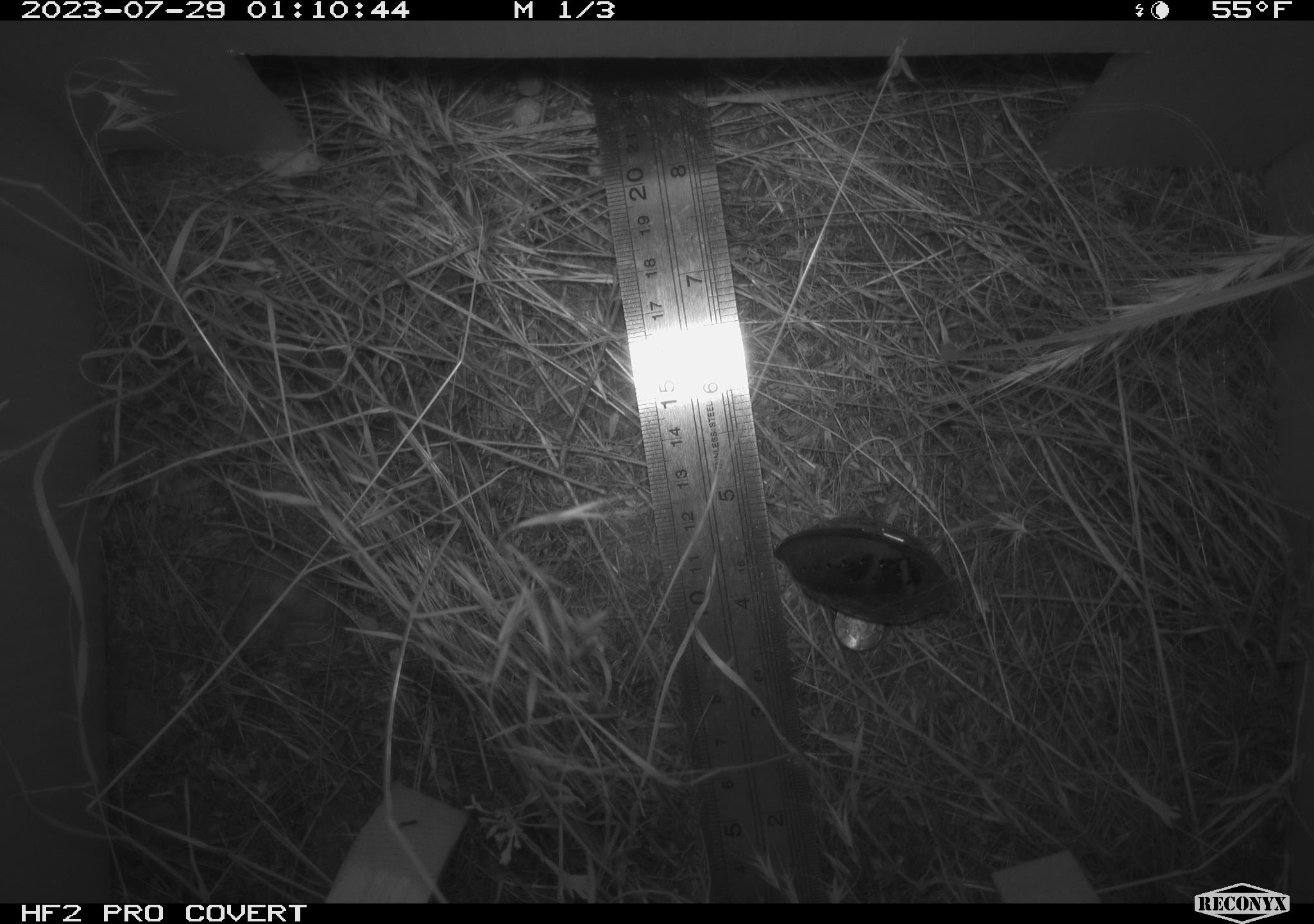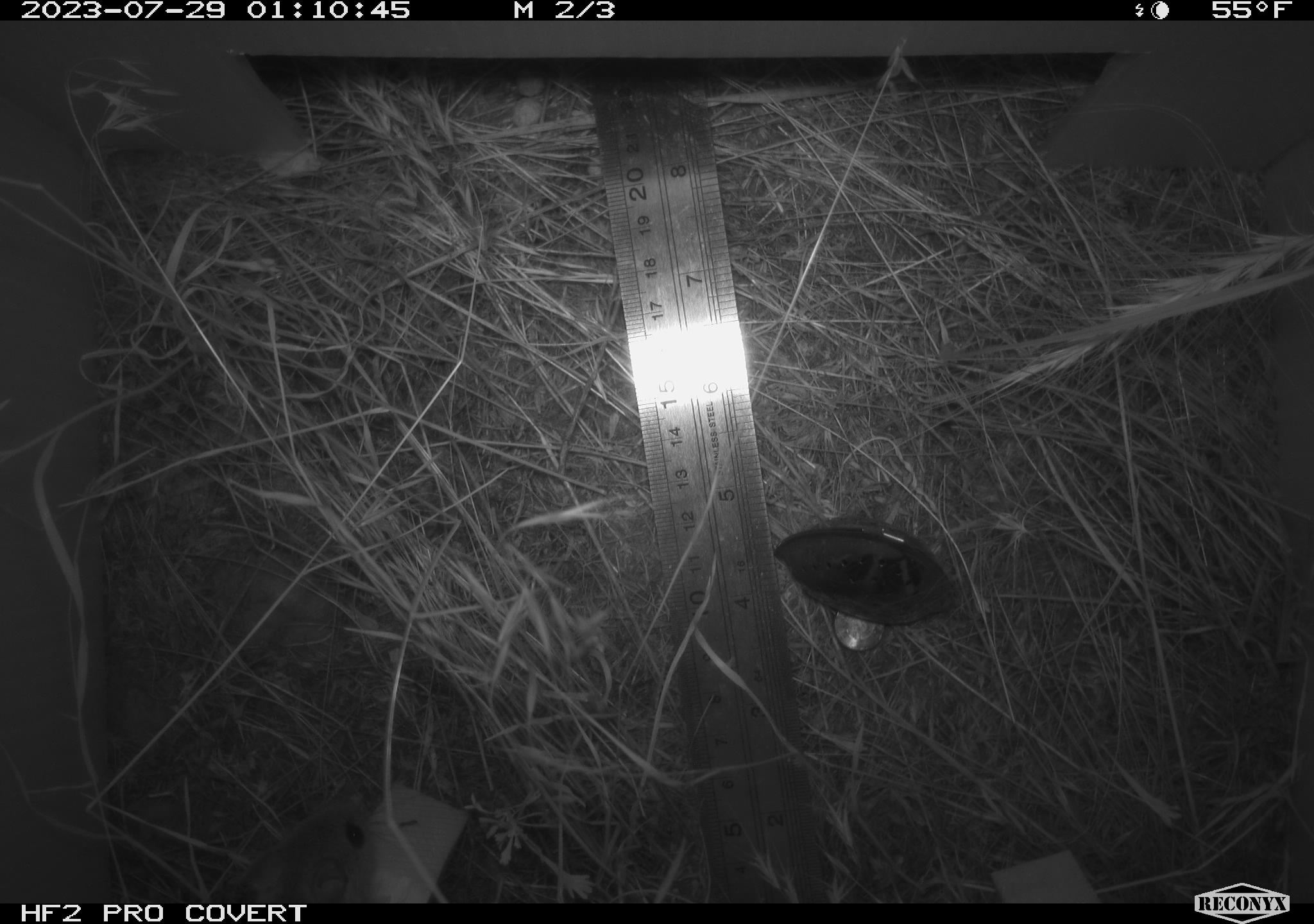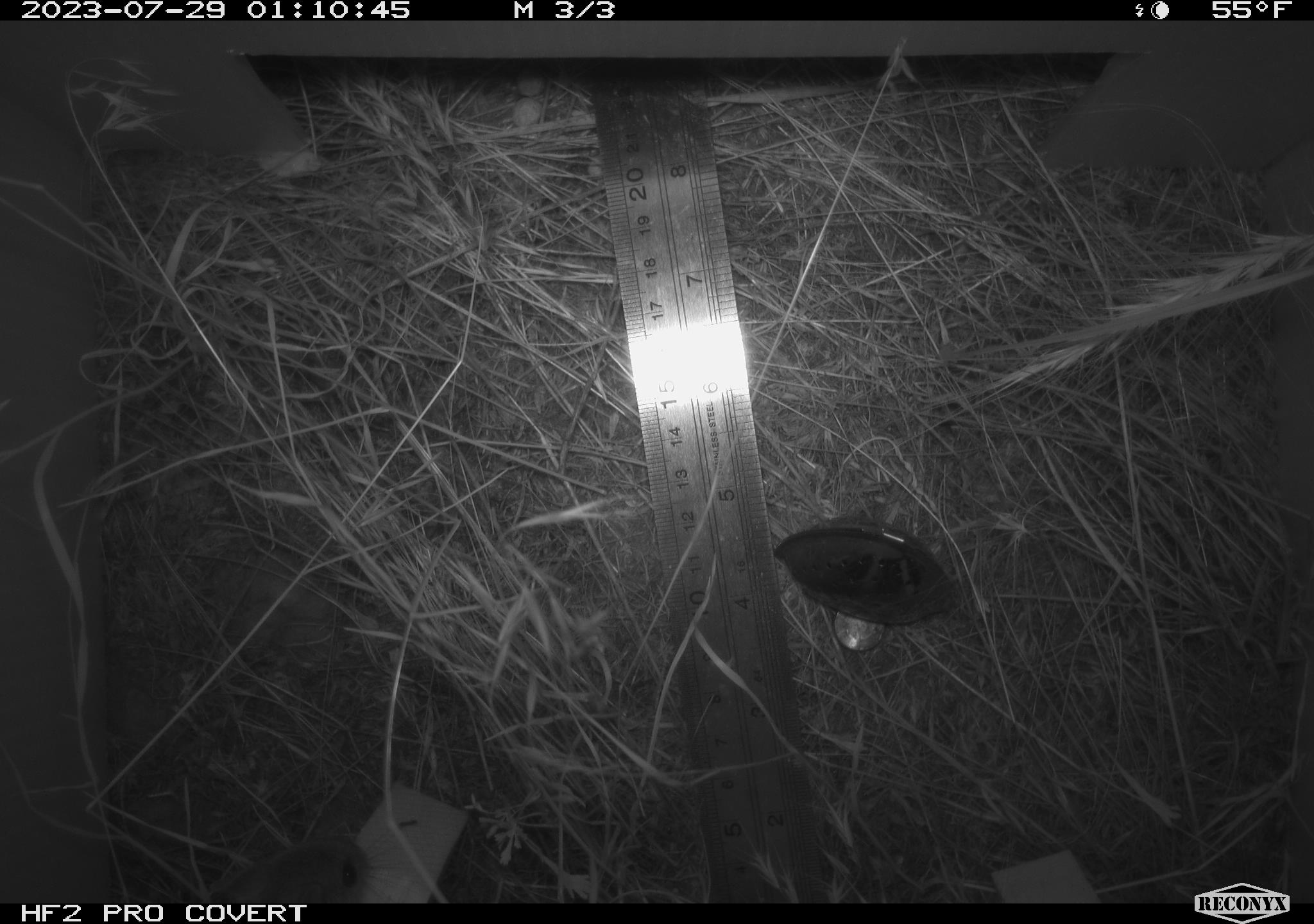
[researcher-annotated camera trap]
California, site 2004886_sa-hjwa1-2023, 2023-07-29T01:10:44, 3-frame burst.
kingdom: Animalia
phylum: Chordata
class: Mammalia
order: Rodentia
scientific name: Rodentia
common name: mouse species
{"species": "mouse species (Rodentia)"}